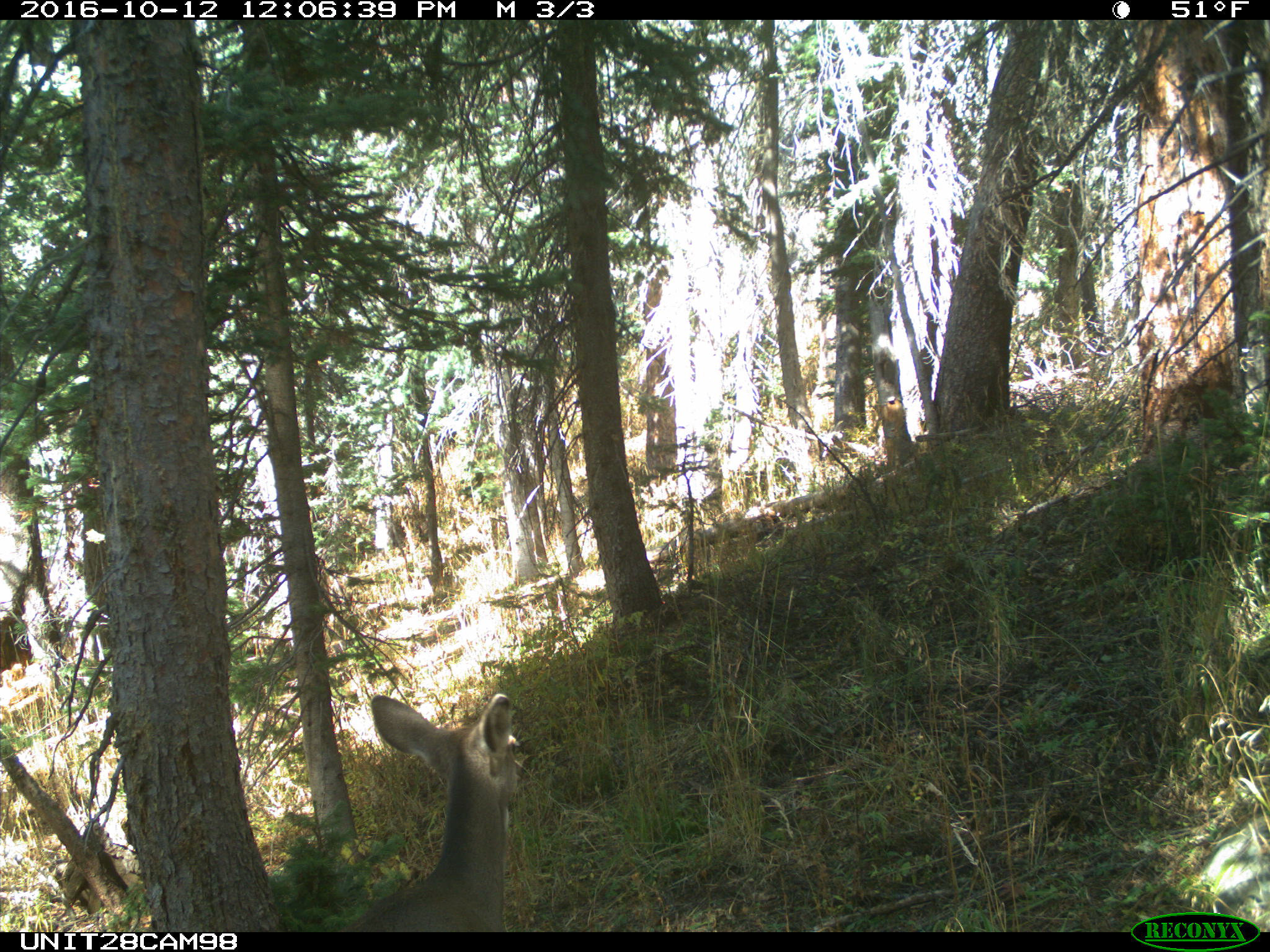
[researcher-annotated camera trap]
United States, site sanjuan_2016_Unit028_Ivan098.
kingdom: Animalia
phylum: Chordata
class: Mammalia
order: Artiodactyla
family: Cervidae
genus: Odocoileus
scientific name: Odocoileus hemionus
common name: mule deer